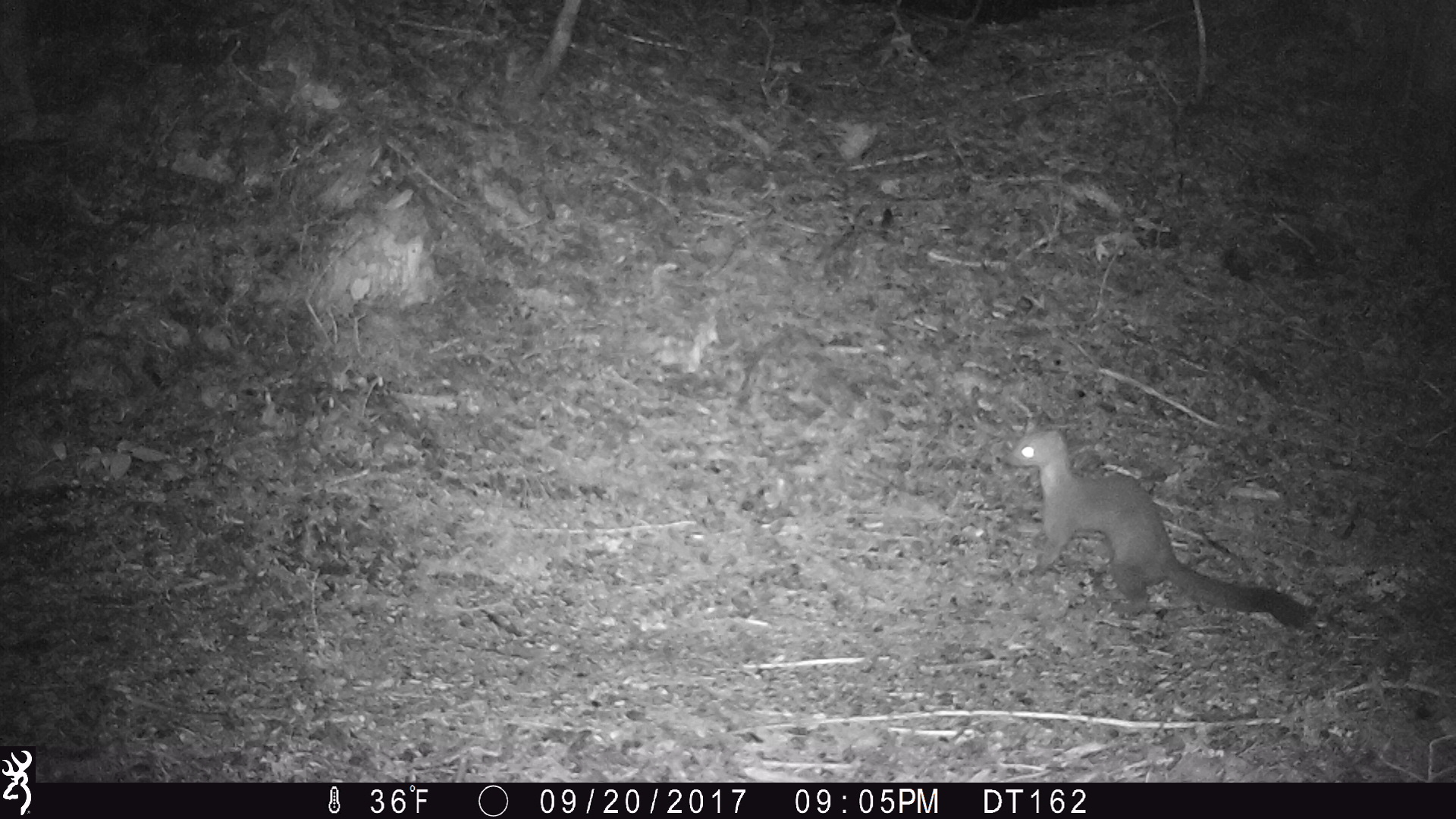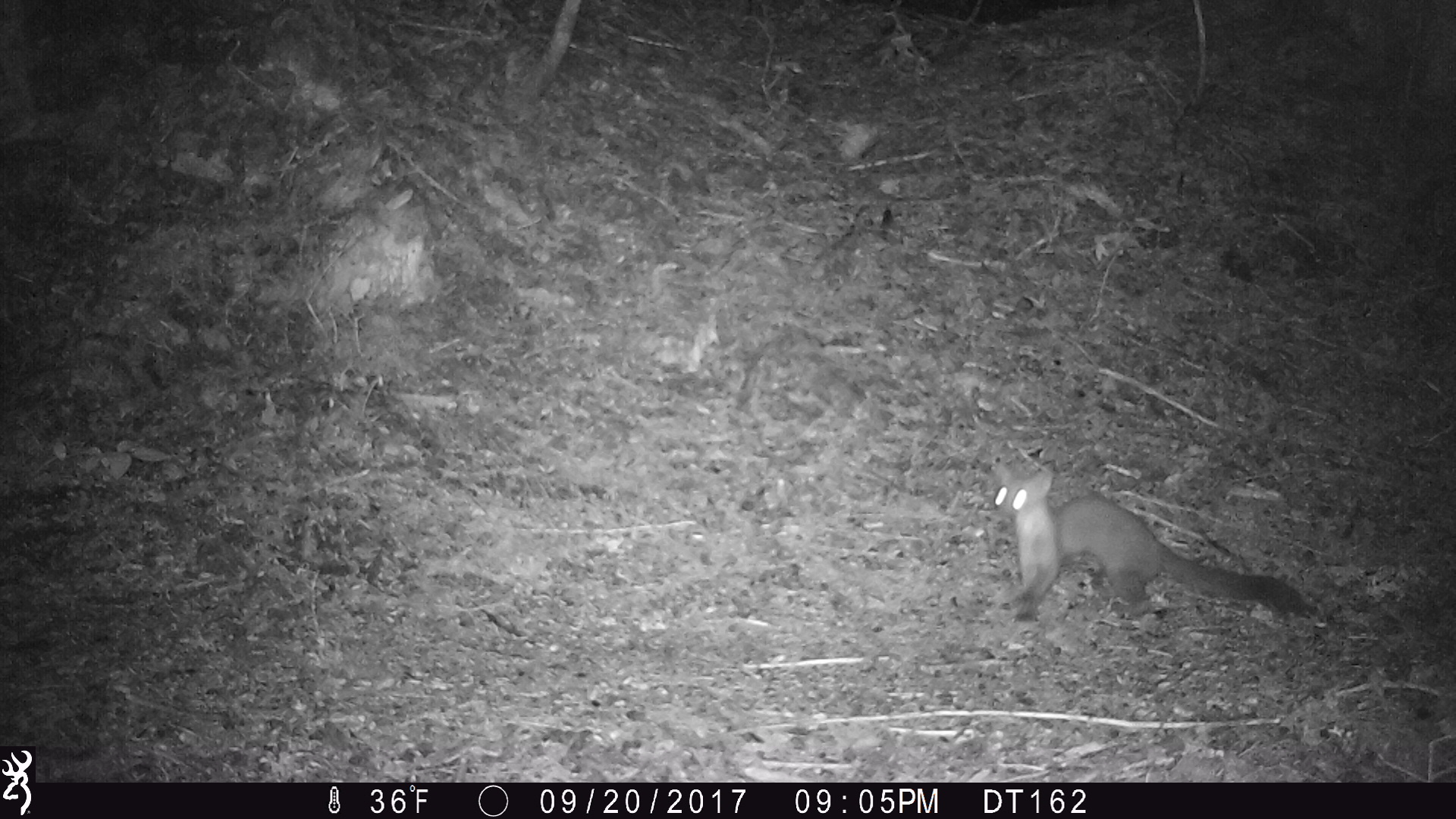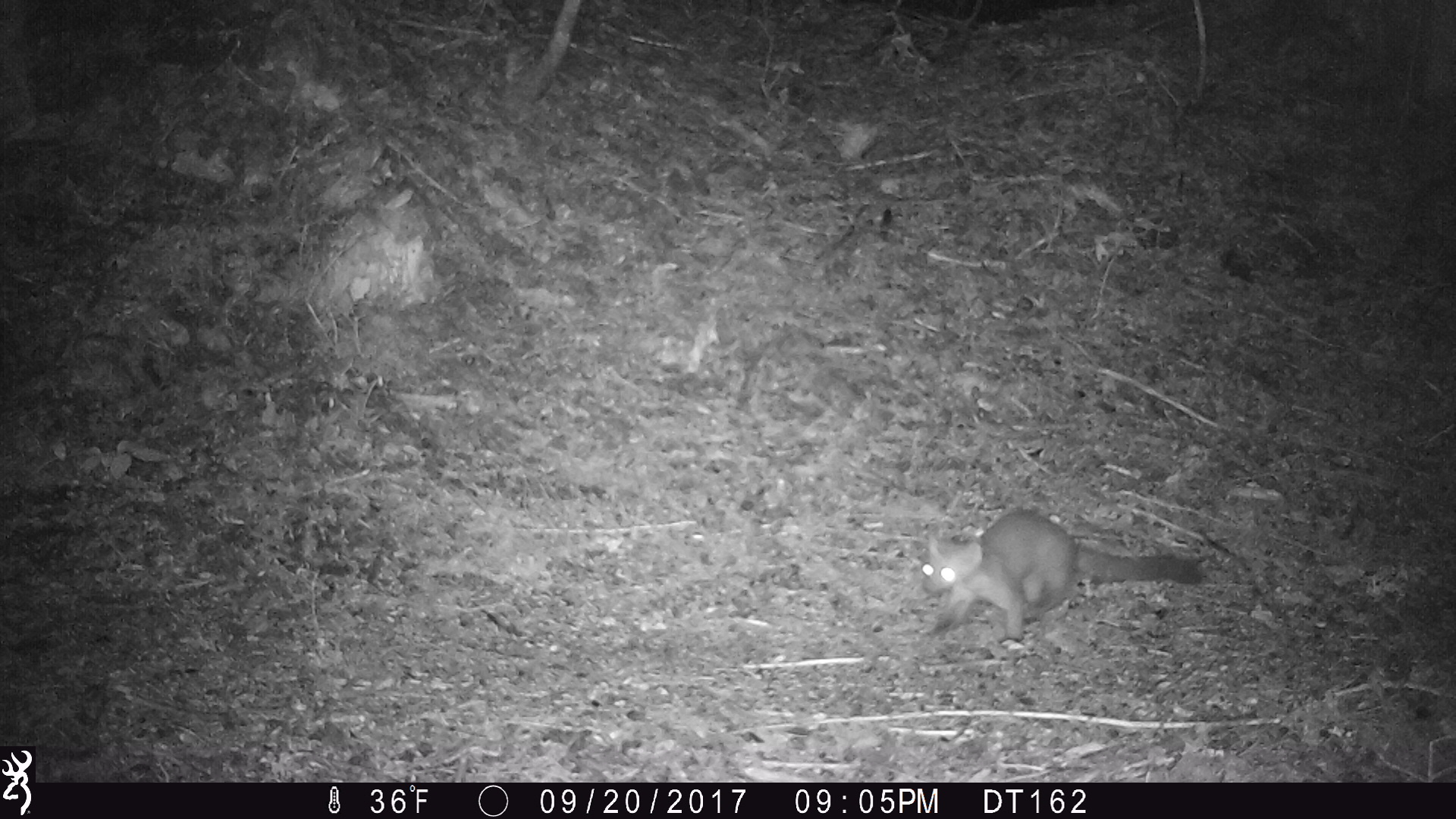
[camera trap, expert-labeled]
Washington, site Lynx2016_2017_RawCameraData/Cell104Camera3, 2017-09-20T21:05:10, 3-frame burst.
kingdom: Animalia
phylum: Chordata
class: Mammalia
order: Carnivora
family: Mustelidae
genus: Martes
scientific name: Martes americana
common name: american marten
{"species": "Martes americana (american marten)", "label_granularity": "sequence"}